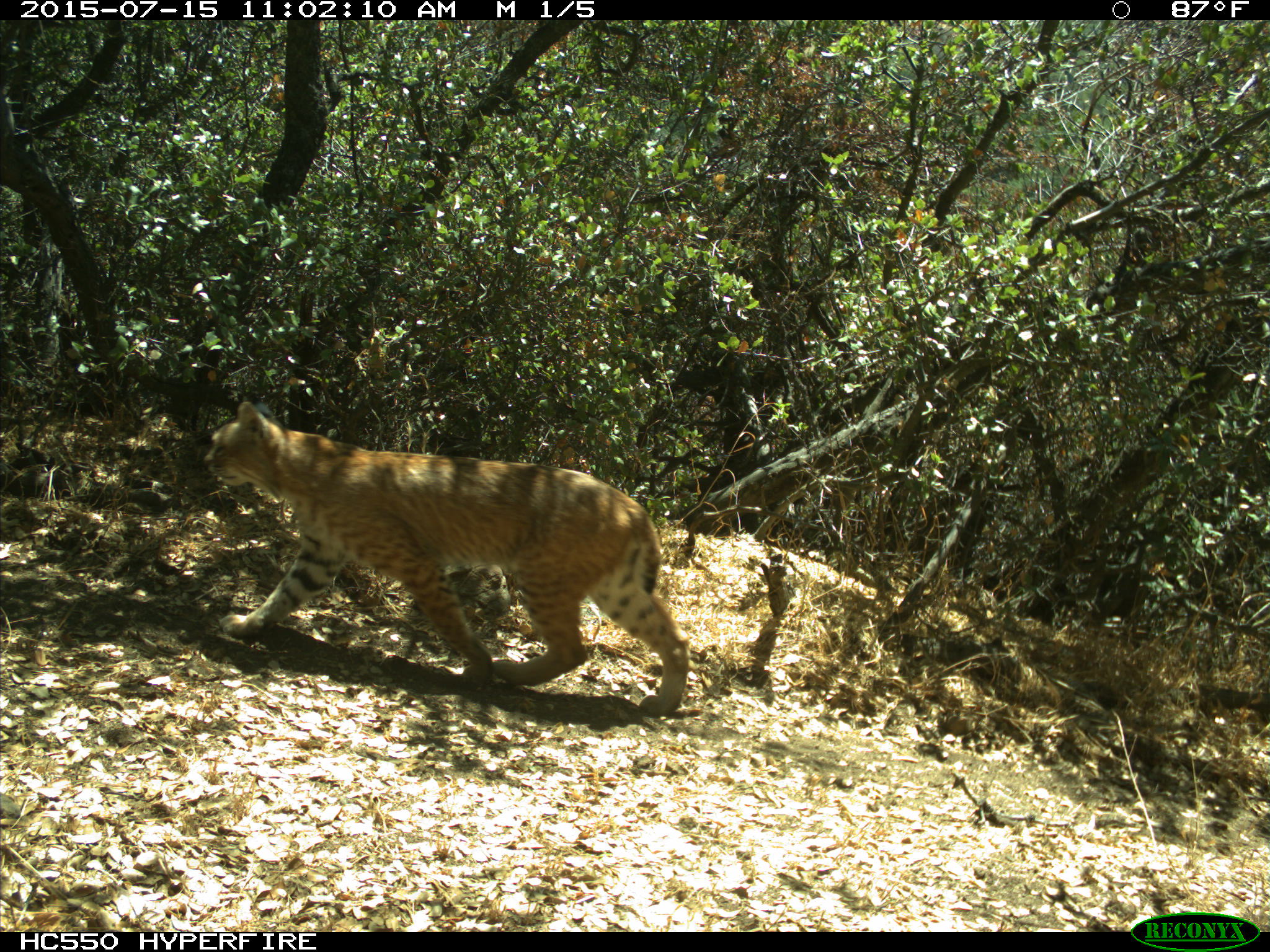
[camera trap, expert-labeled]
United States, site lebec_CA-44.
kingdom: Animalia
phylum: Chordata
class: Mammalia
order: Carnivora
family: Felidae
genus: Lynx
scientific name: Lynx rufus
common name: bobcat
Lynx rufus (bobcat).